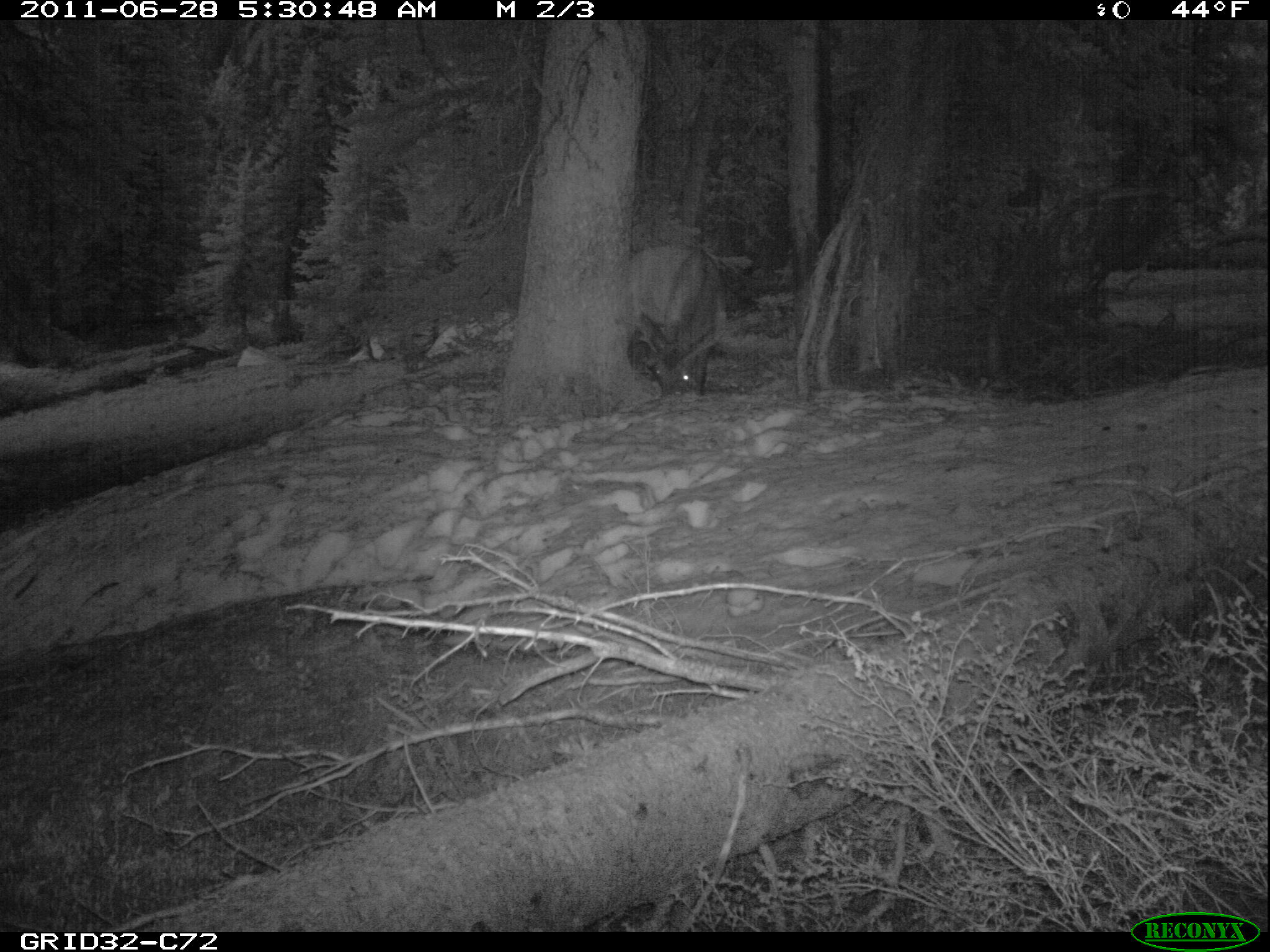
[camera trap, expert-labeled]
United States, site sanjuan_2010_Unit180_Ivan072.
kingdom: Animalia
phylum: Chordata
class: Mammalia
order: Artiodactyla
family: Cervidae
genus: Cervus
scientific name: Cervus elaphus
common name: red deer